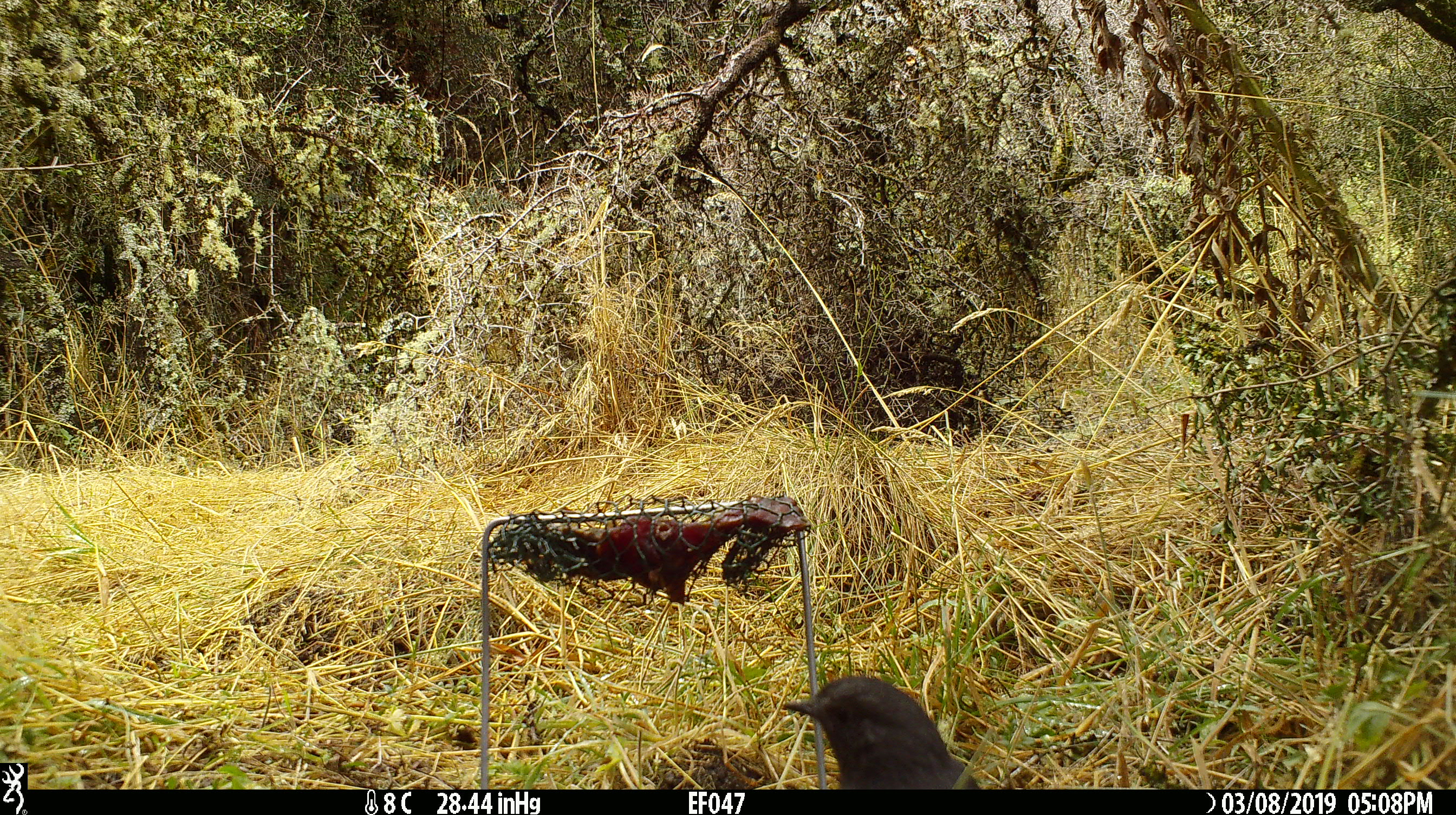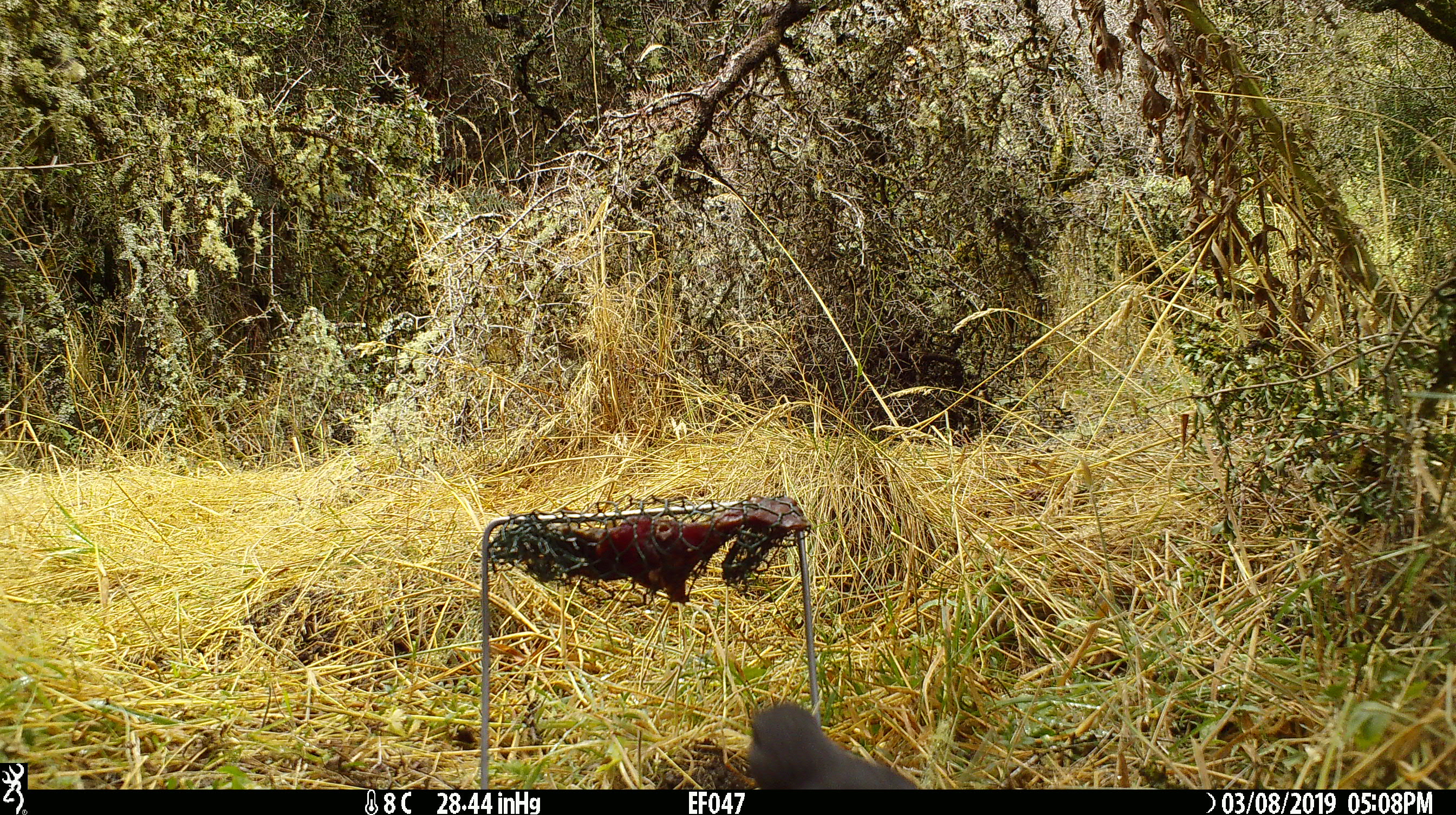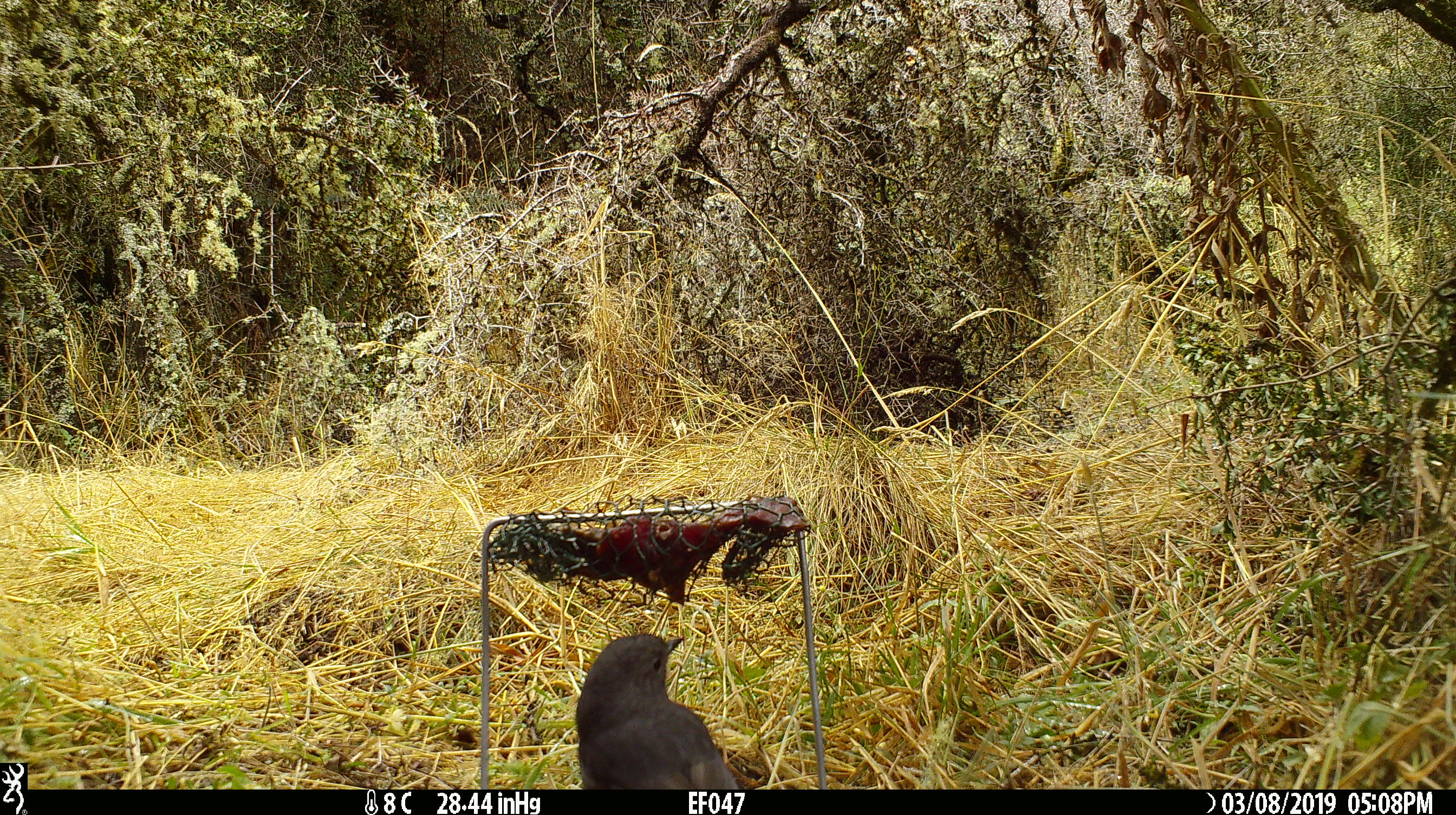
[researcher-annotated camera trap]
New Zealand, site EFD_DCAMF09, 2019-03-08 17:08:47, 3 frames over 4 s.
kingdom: Animalia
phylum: Chordata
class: Aves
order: Passeriformes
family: Petroicidae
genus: Petroica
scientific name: Petroica australis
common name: new zealand robin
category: robin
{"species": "robin (new zealand robin) (Petroica australis)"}